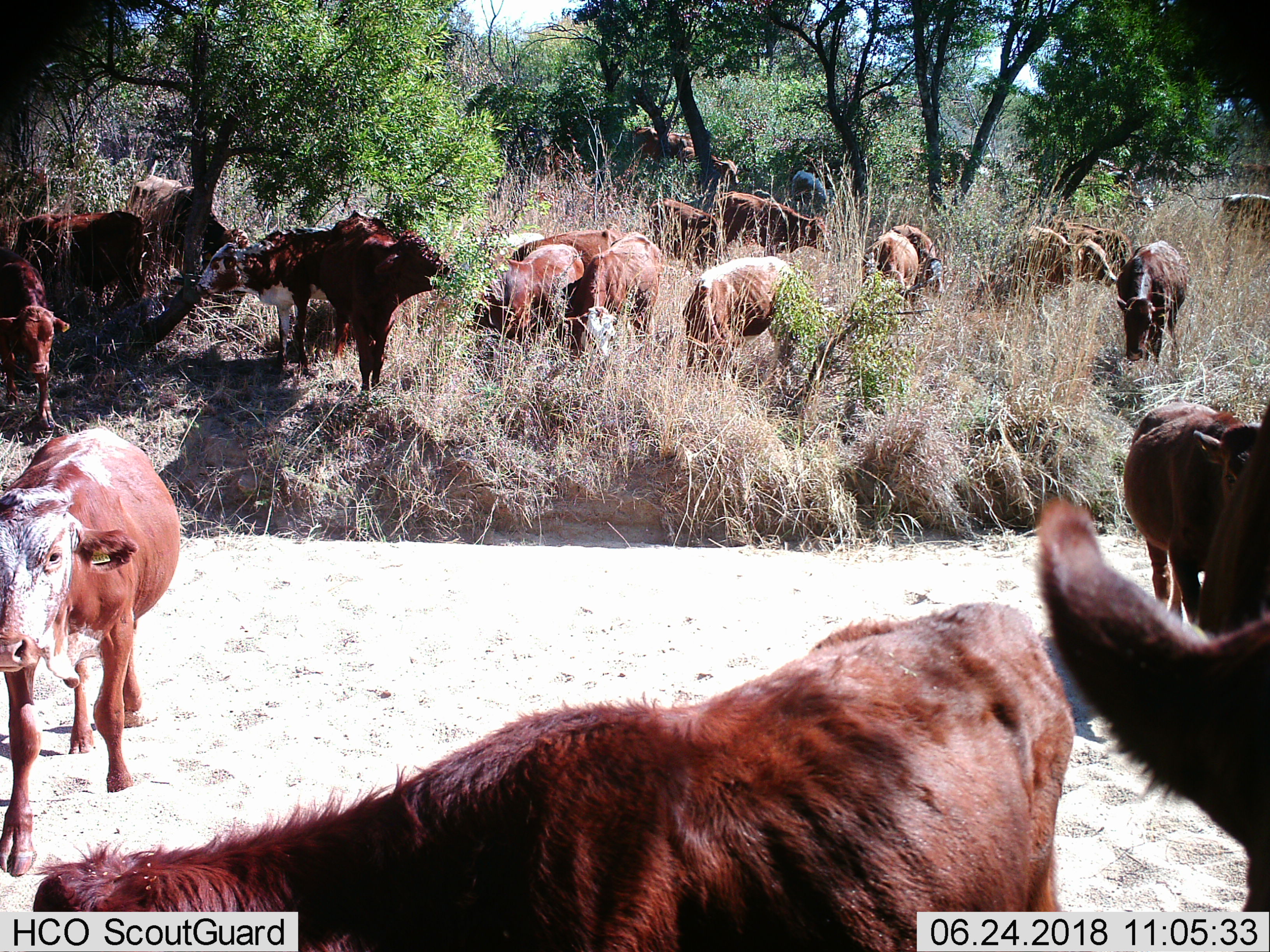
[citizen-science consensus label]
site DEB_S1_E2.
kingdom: Animalia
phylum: Chordata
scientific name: Vertebrata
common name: domestic animal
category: domesticanimal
Domesticanimal (domestic animal) (Vertebrata), count 11-50. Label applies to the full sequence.